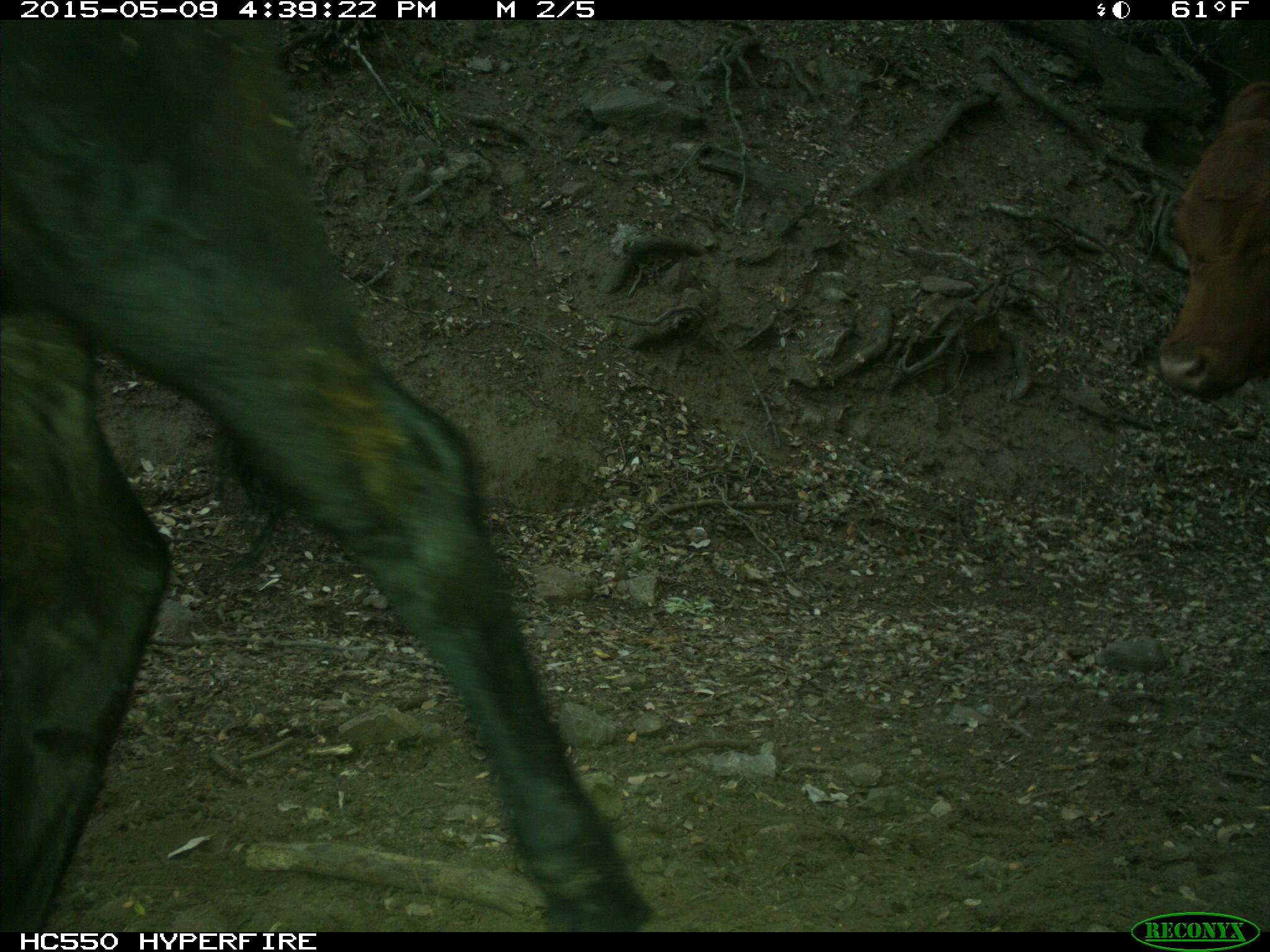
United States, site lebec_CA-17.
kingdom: Animalia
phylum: Chordata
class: Mammalia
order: Artiodactyla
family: Bovidae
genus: Bos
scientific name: Bos taurus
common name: domestic cow